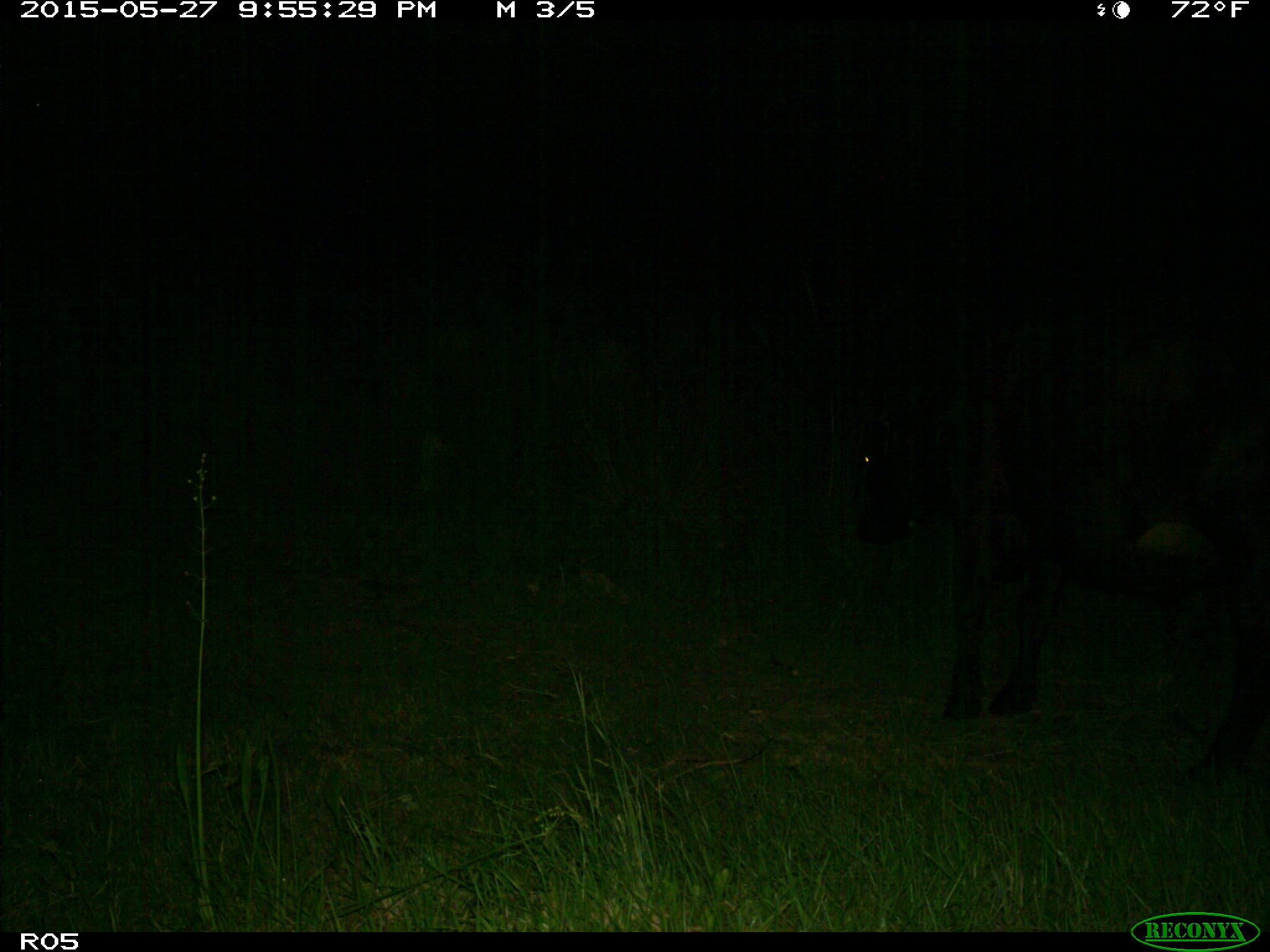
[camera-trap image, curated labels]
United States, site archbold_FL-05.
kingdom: Animalia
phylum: Chordata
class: Mammalia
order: Artiodactyla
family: Bovidae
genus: Bos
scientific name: Bos taurus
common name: domestic cow